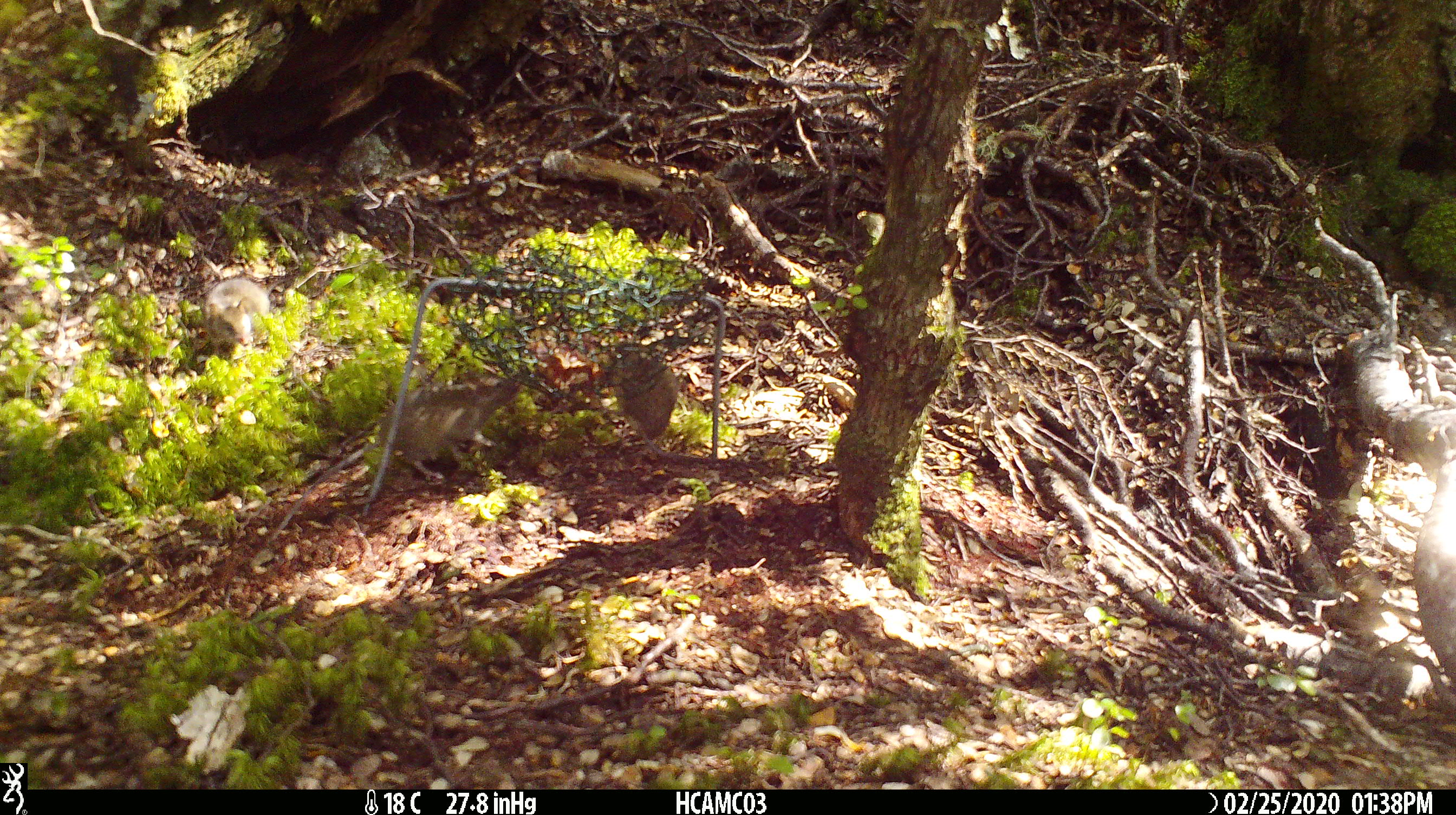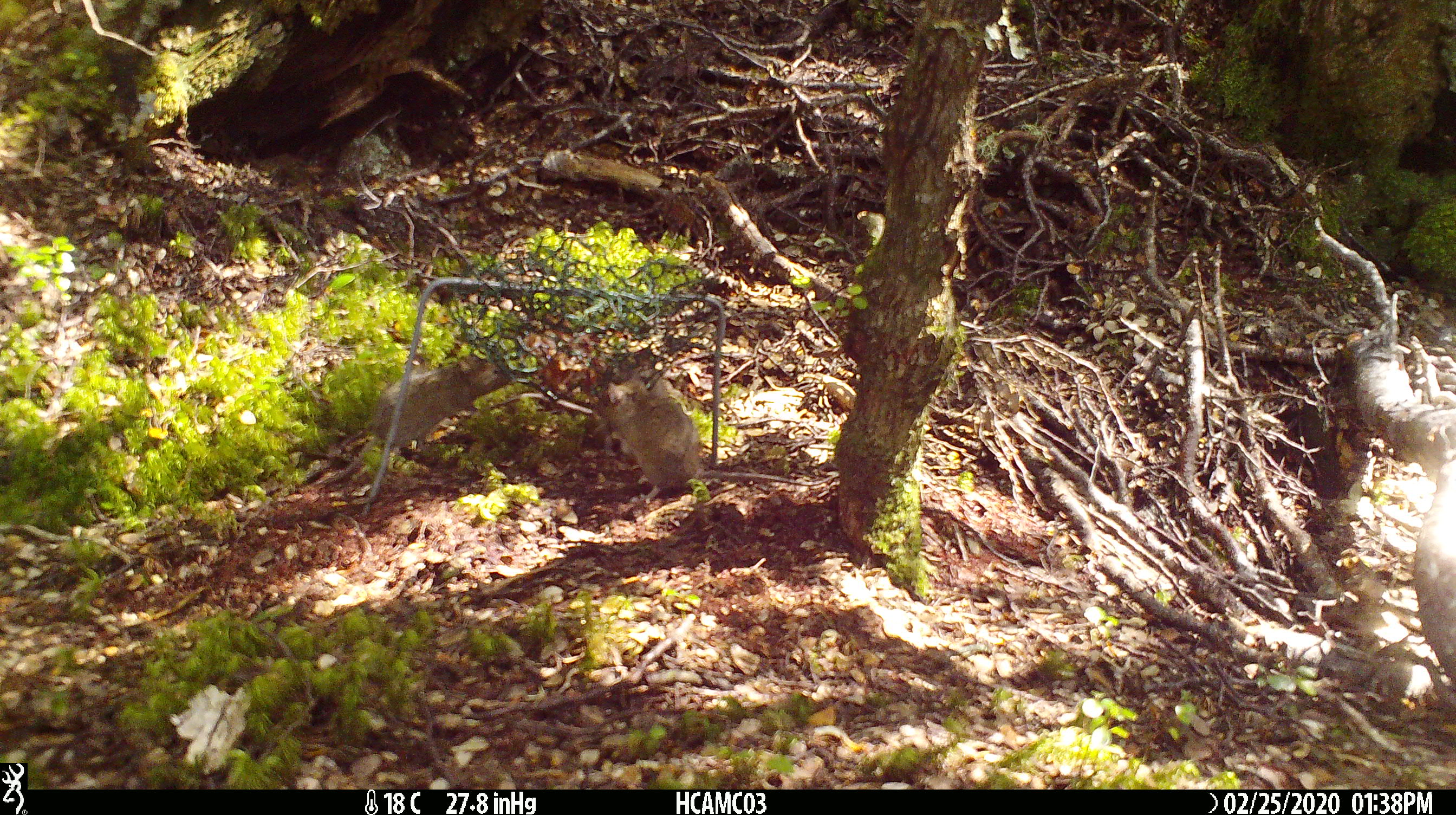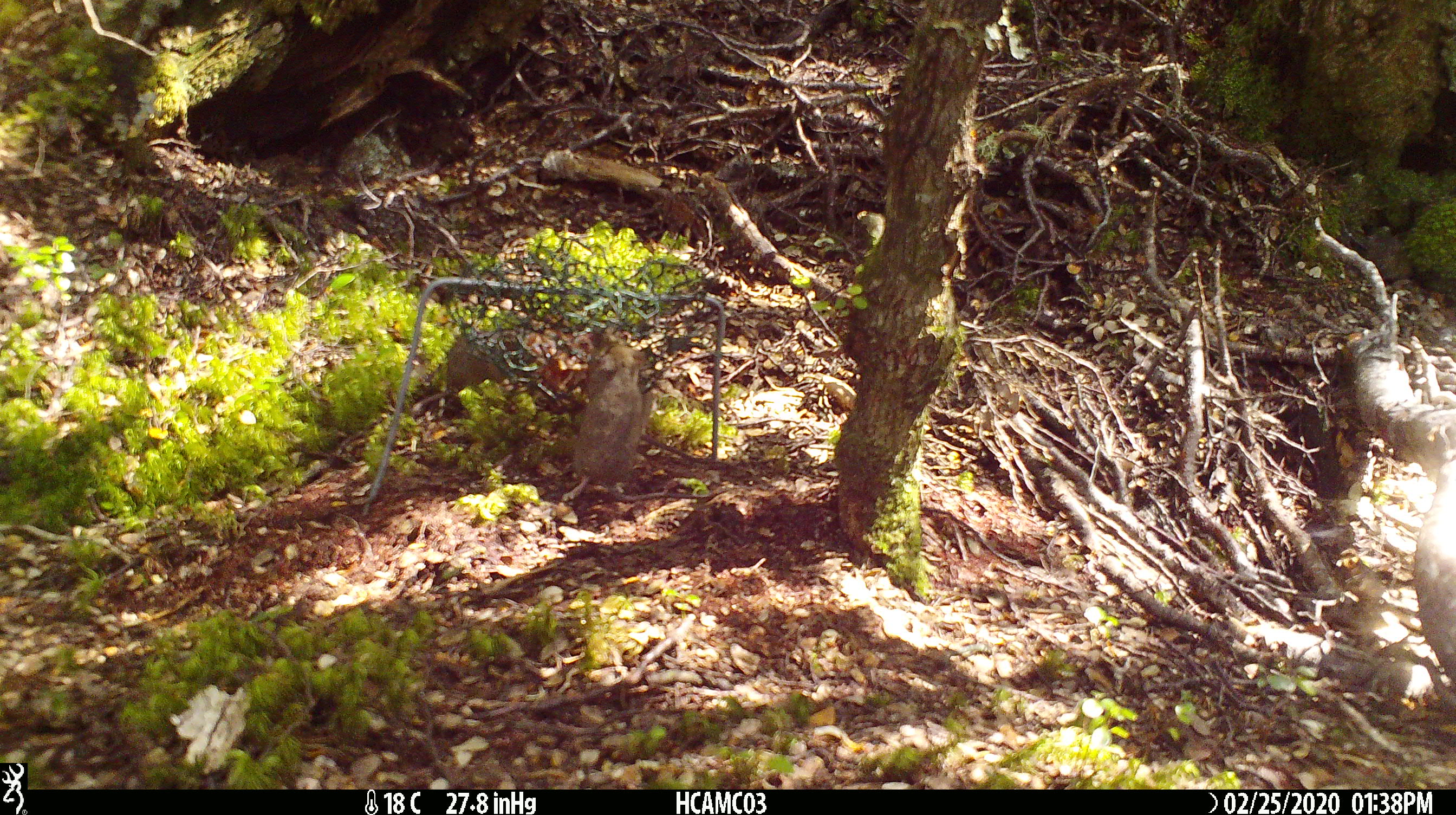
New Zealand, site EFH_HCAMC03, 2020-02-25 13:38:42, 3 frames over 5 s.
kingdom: Animalia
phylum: Chordata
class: Mammalia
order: Rodentia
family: Muridae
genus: Mus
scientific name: Mus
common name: mouse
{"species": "mouse (Mus)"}